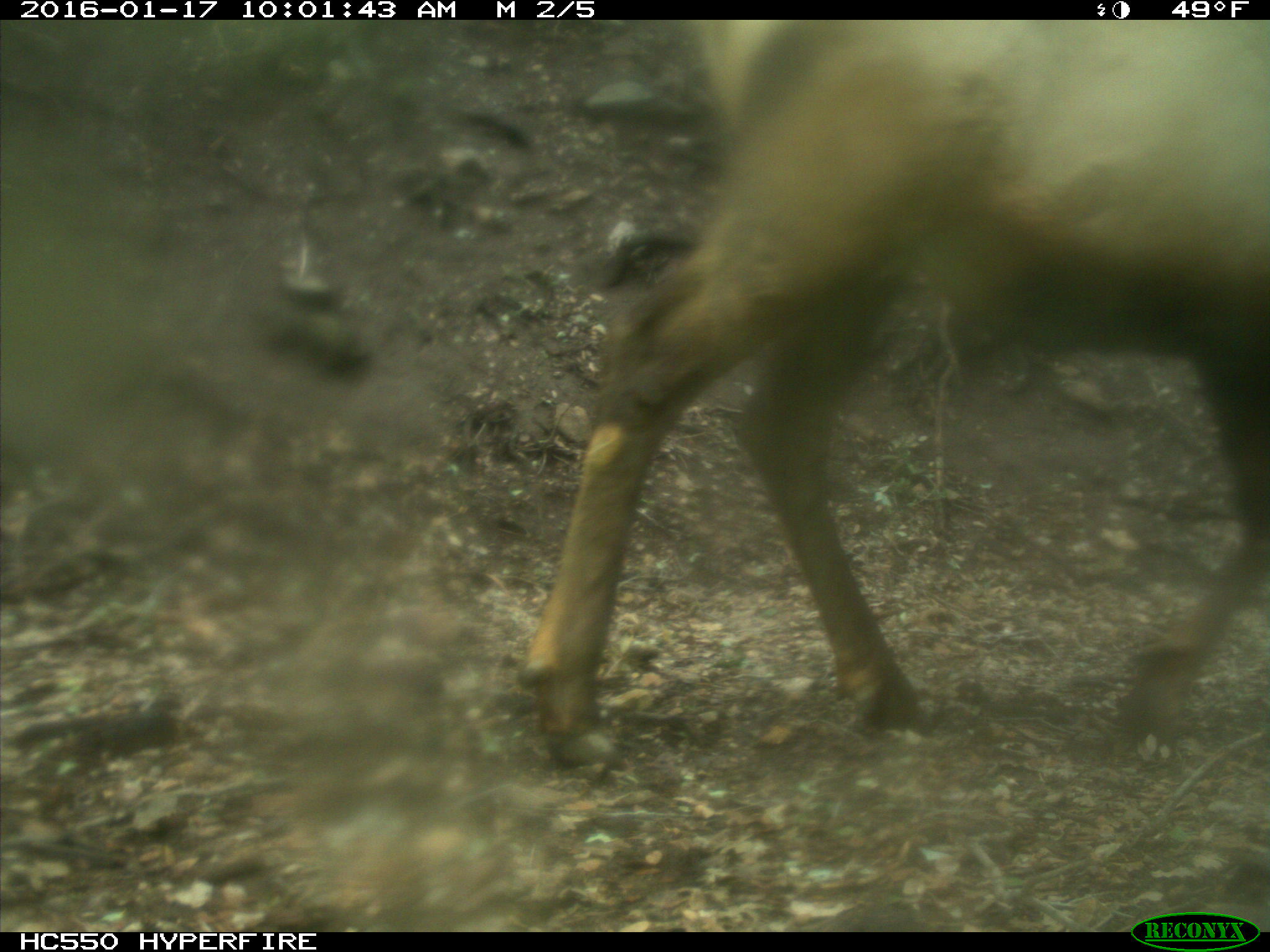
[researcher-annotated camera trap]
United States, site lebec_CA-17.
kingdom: Animalia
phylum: Chordata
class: Mammalia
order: Artiodactyla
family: Cervidae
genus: Cervus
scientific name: Cervus canadensis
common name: elk